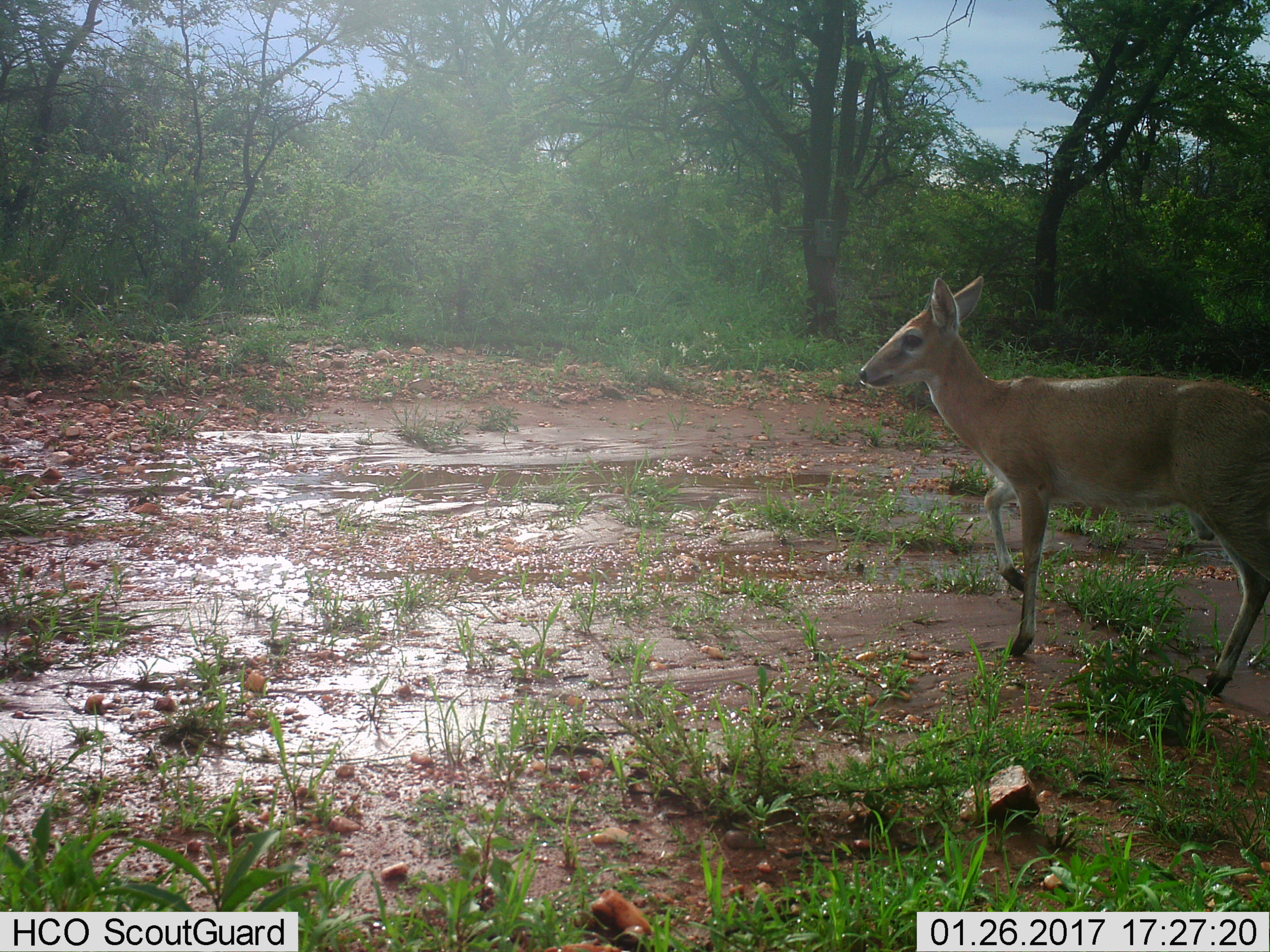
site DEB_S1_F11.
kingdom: Animalia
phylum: Chordata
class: Mammalia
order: Artiodactyla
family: Bovidae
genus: Sylvicapra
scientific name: Sylvicapra grimmia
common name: common duiker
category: duikercommongrey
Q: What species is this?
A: Duikercommongrey (common duiker) (Sylvicapra grimmia).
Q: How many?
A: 1.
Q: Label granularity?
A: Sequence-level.